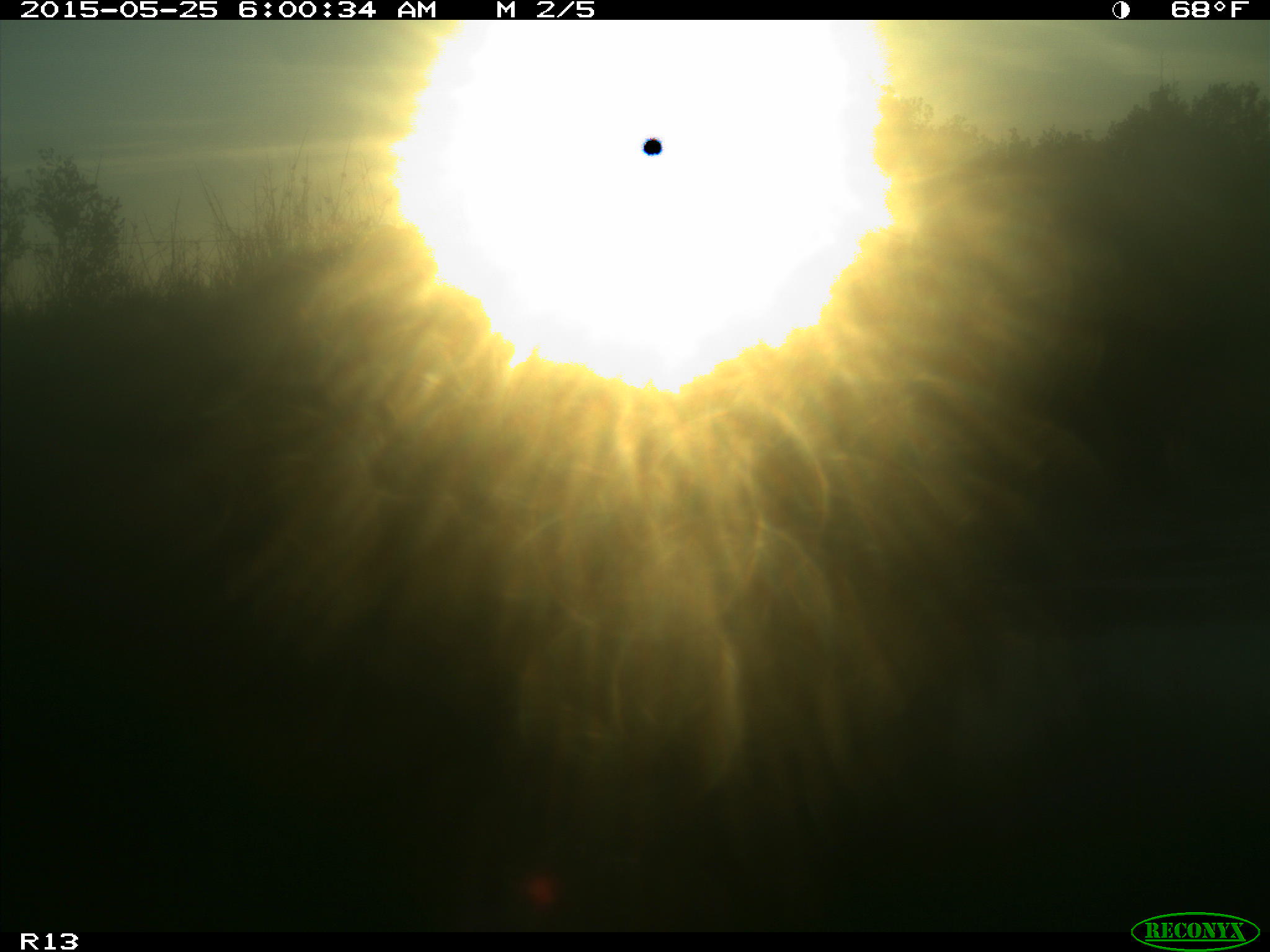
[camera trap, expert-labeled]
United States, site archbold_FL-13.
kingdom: Animalia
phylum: Chordata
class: Mammalia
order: Artiodactyla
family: Bovidae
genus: Bos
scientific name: Bos taurus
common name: domestic cow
Bos taurus (domestic cow).